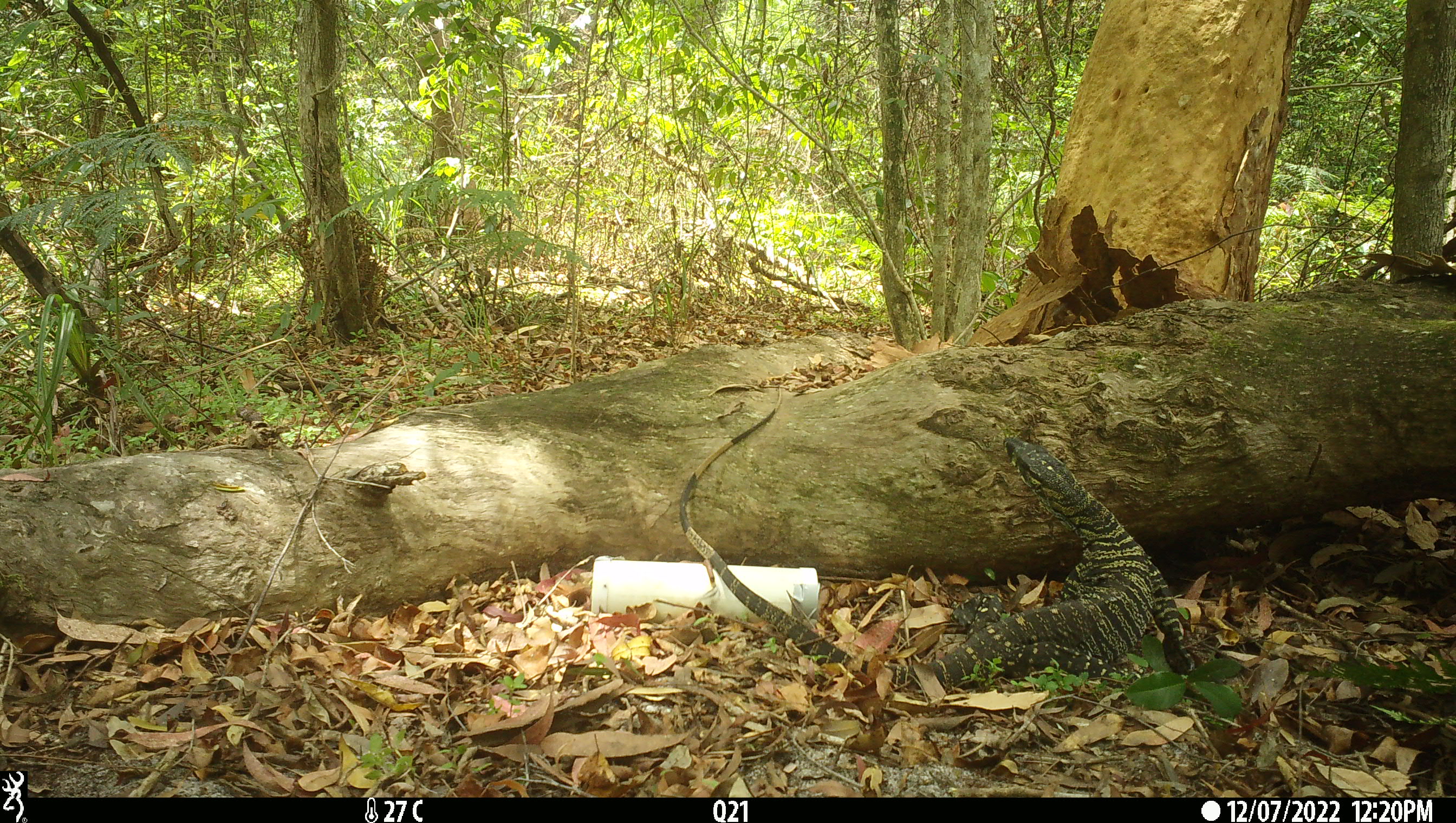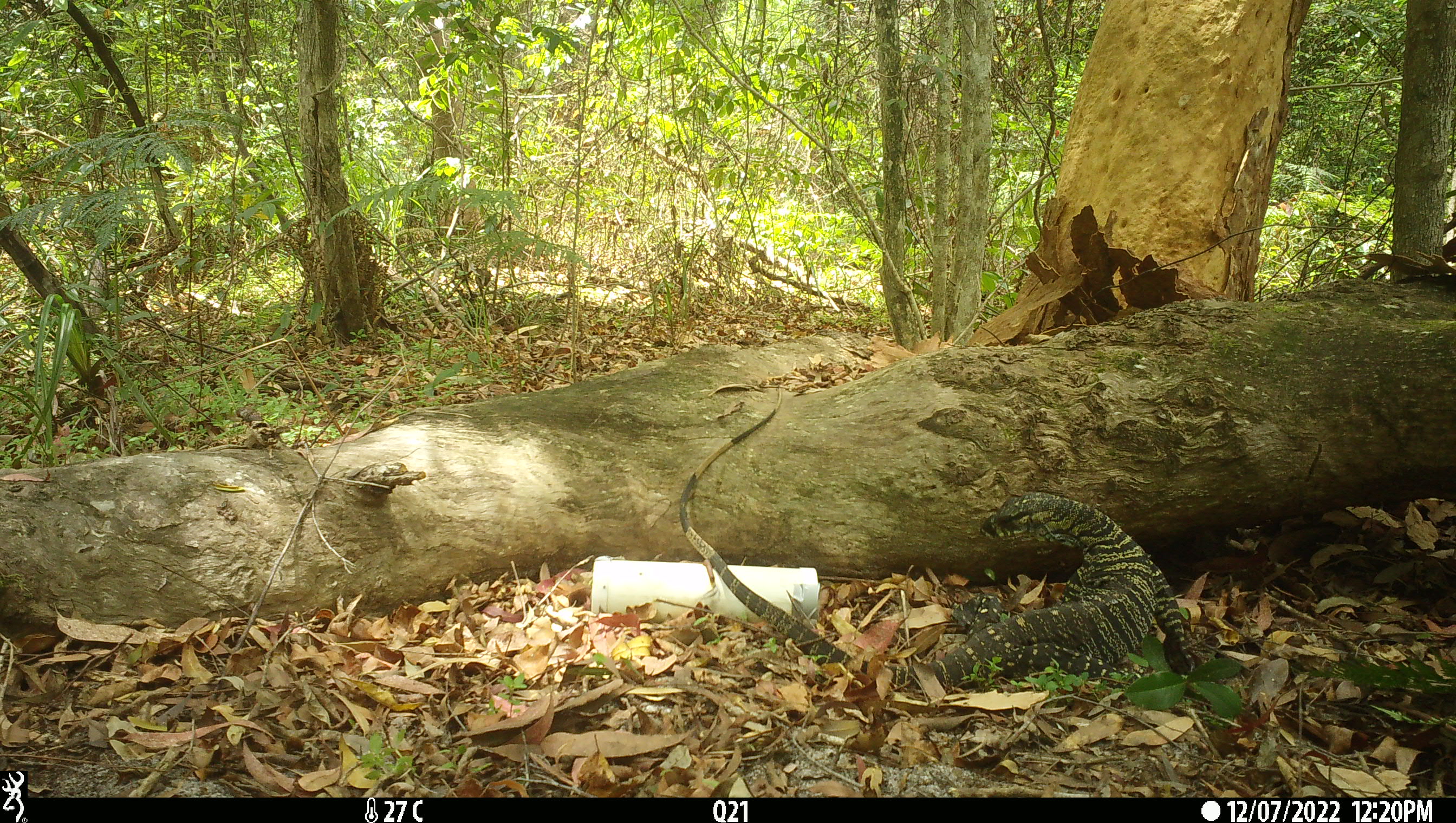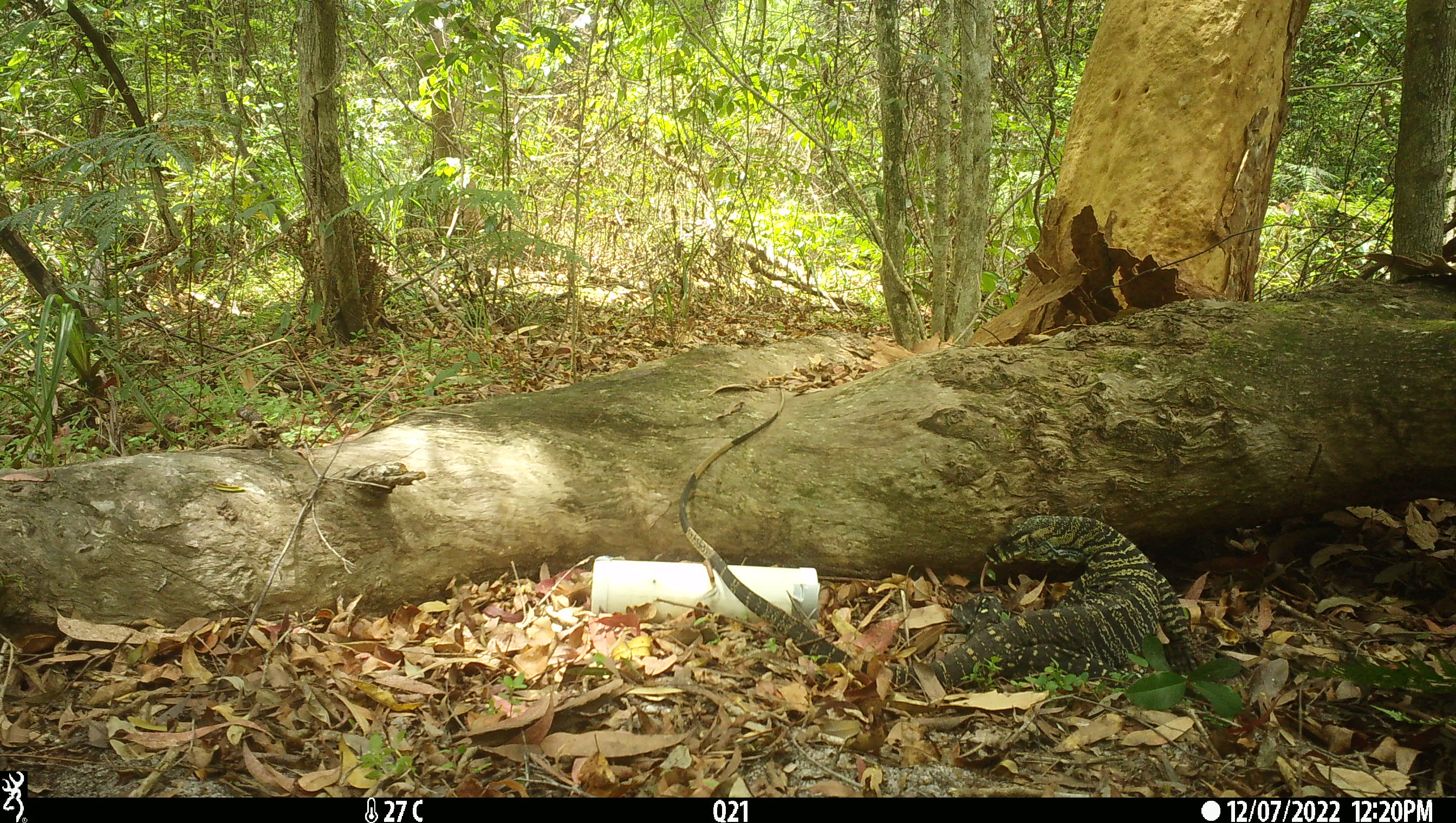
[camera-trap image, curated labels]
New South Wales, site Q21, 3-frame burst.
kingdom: Animalia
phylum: Chordata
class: Reptilia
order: Squamata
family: Varanidae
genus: Varanus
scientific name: Varanus varius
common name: lace monitor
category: goanna